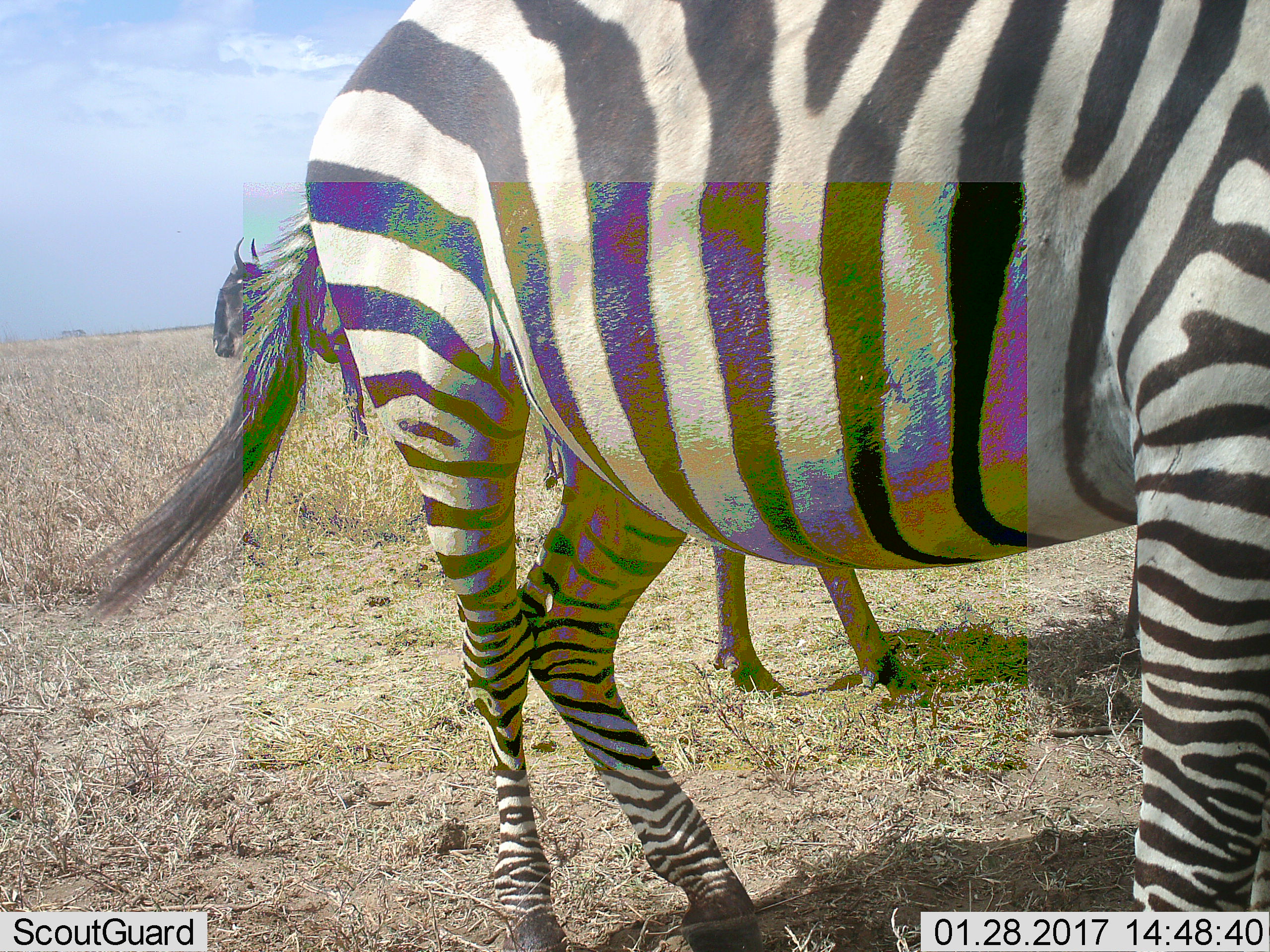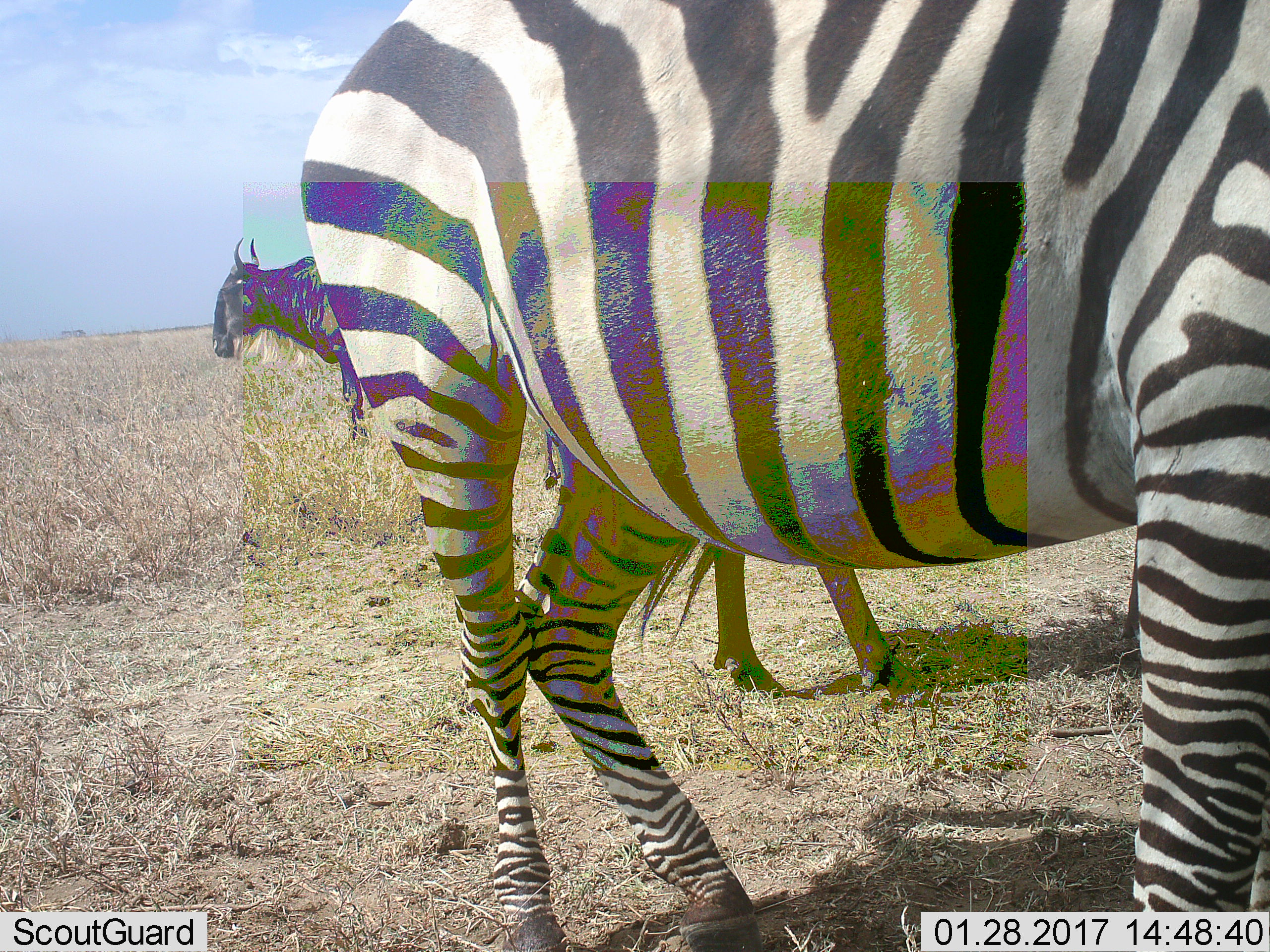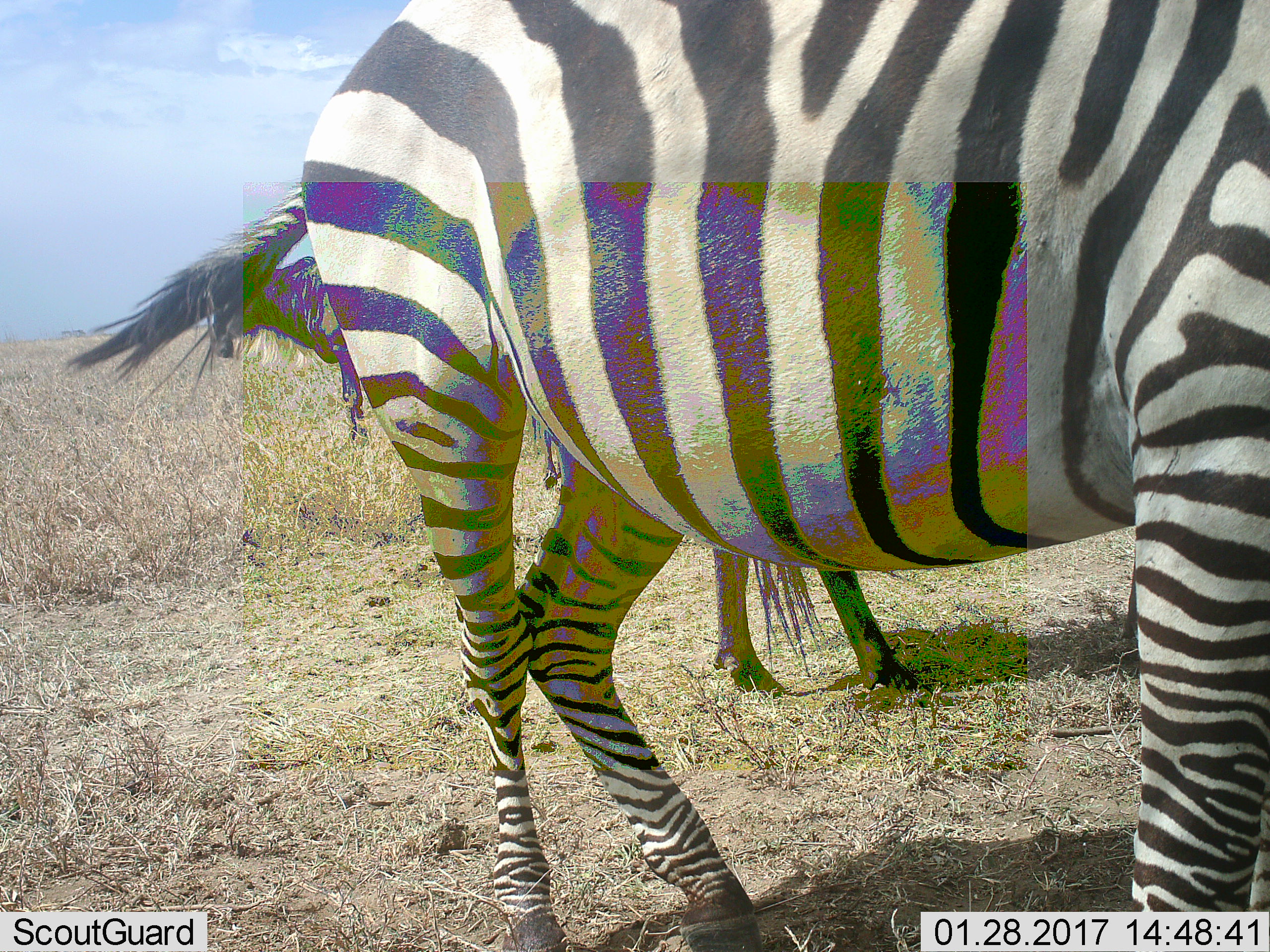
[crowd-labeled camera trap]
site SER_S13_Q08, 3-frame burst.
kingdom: Animalia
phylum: Chordata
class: Mammalia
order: Perissodactyla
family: Equidae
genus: Equus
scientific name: Equus quagga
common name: plains zebra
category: zebraplains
Zebraplains (plains zebra) (Equus quagga), count 1. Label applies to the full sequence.